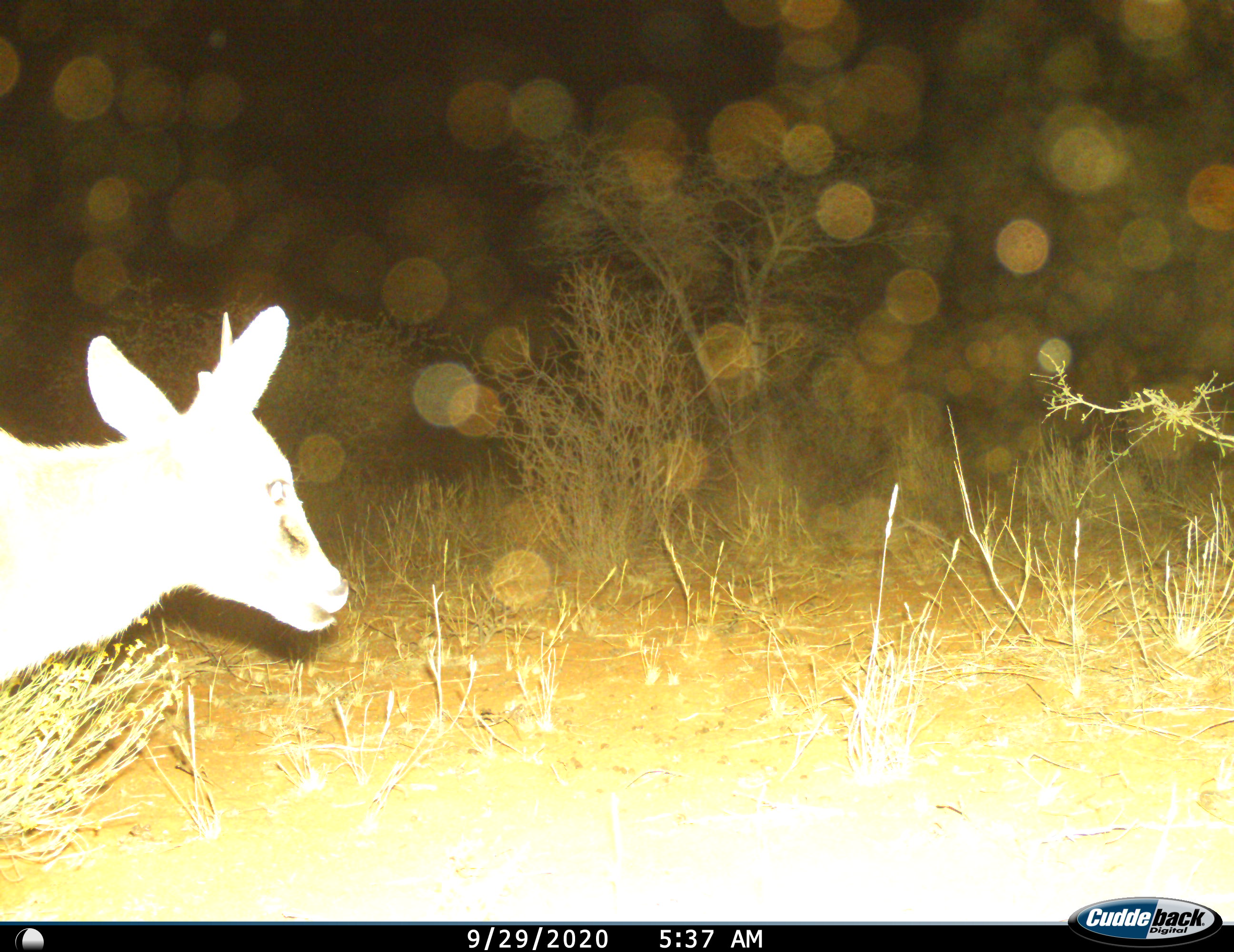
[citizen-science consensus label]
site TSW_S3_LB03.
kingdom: Animalia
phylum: Chordata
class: Mammalia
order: Artiodactyla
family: Bovidae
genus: Sylvicapra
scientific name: Sylvicapra grimmia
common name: common duiker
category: duikercommongrey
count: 1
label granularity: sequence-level